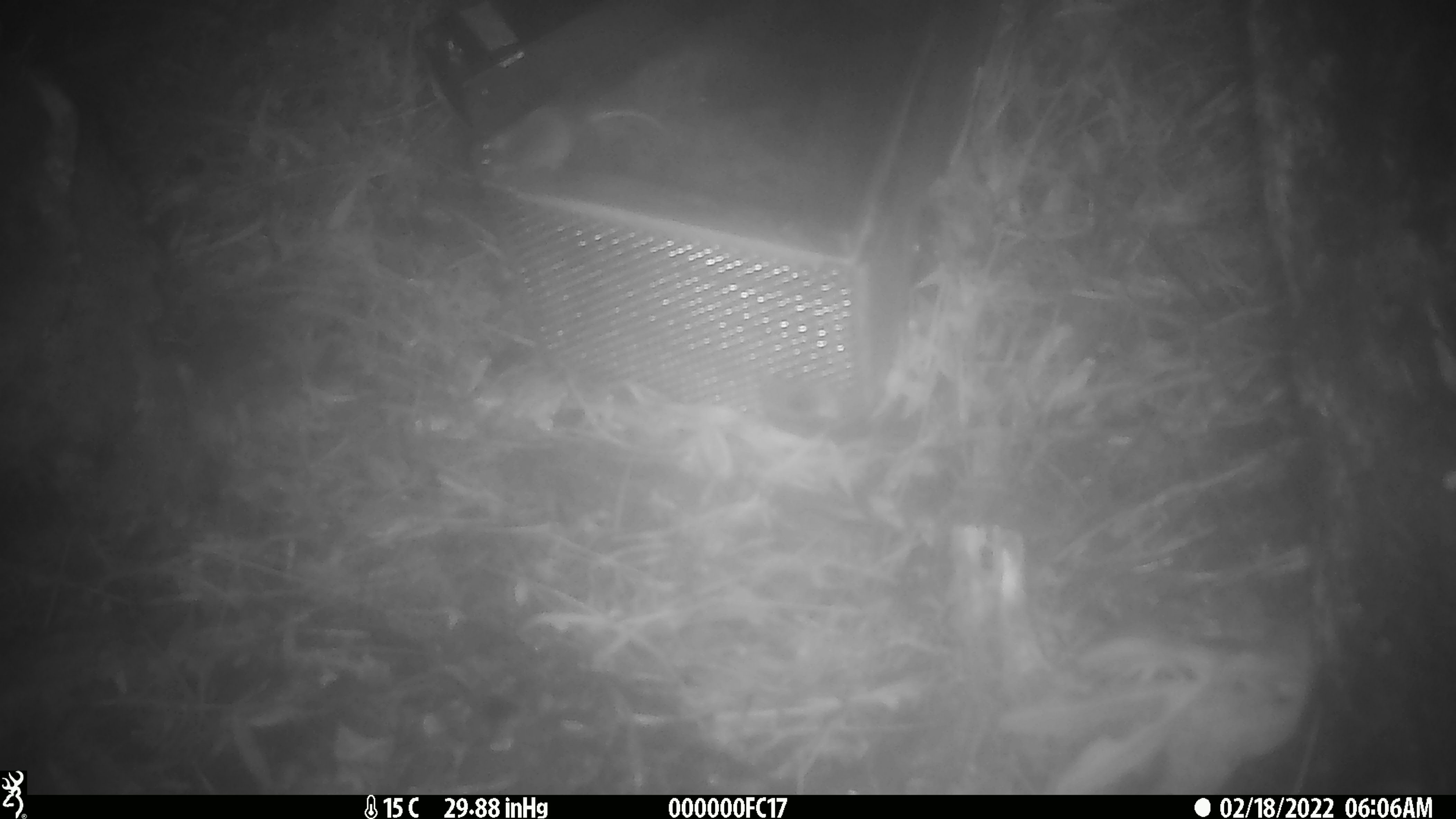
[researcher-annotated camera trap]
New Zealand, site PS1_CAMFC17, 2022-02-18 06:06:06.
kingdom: Animalia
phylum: Chordata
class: Mammalia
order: Rodentia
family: Muridae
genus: Mus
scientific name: Mus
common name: mouse